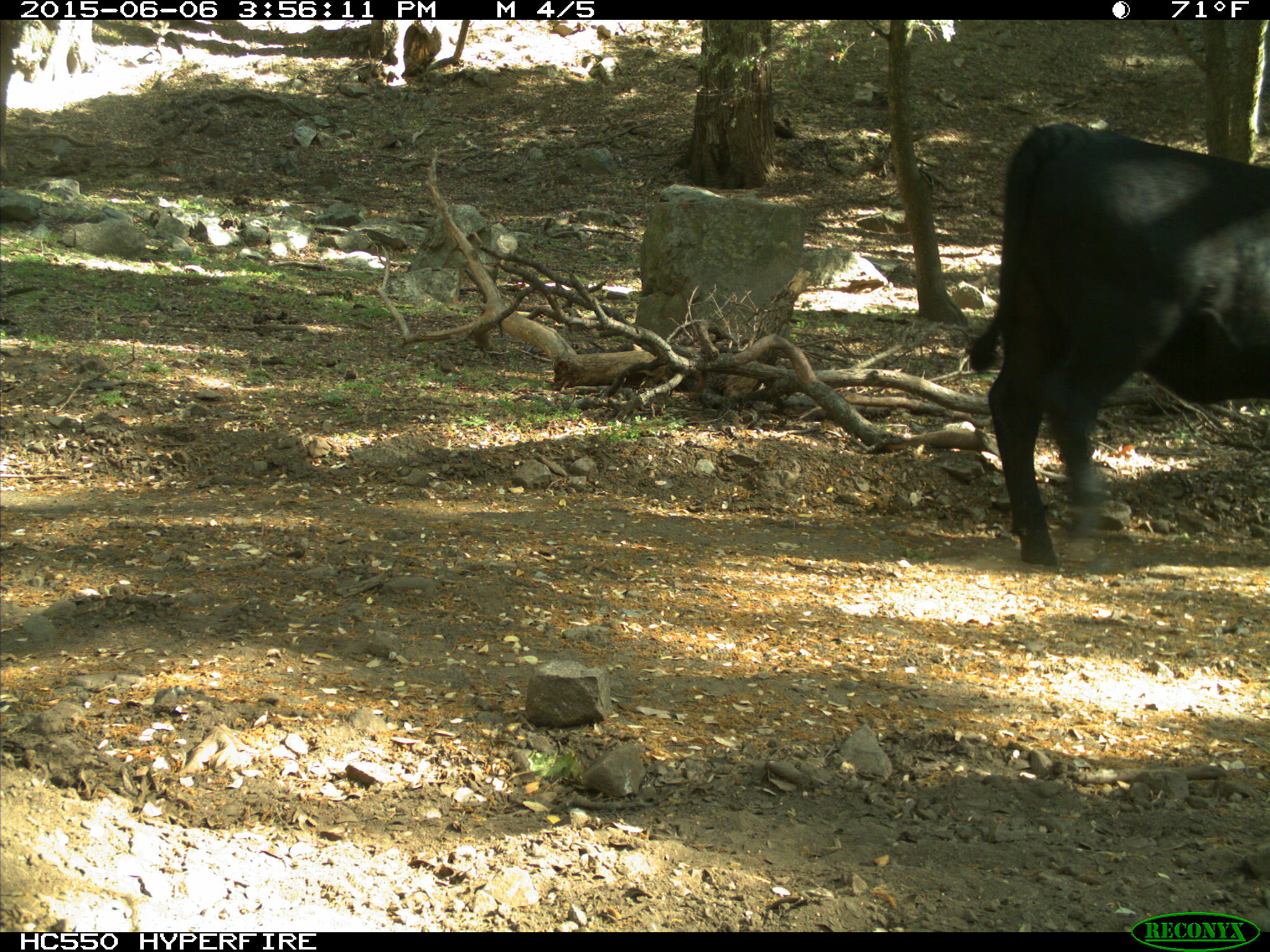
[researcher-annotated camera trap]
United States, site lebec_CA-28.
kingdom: Animalia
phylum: Chordata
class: Mammalia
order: Artiodactyla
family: Bovidae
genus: Bos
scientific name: Bos taurus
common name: domestic cow